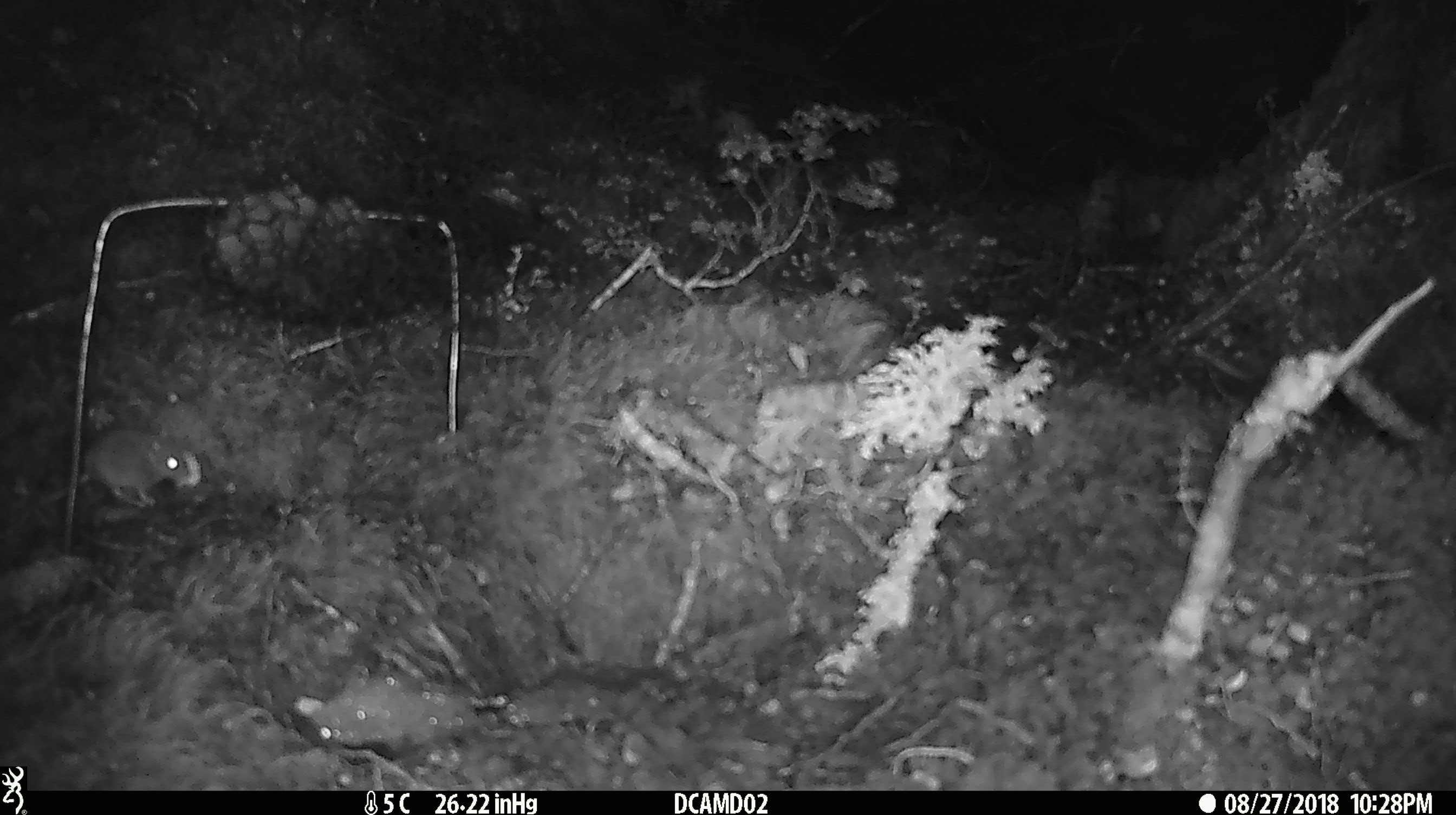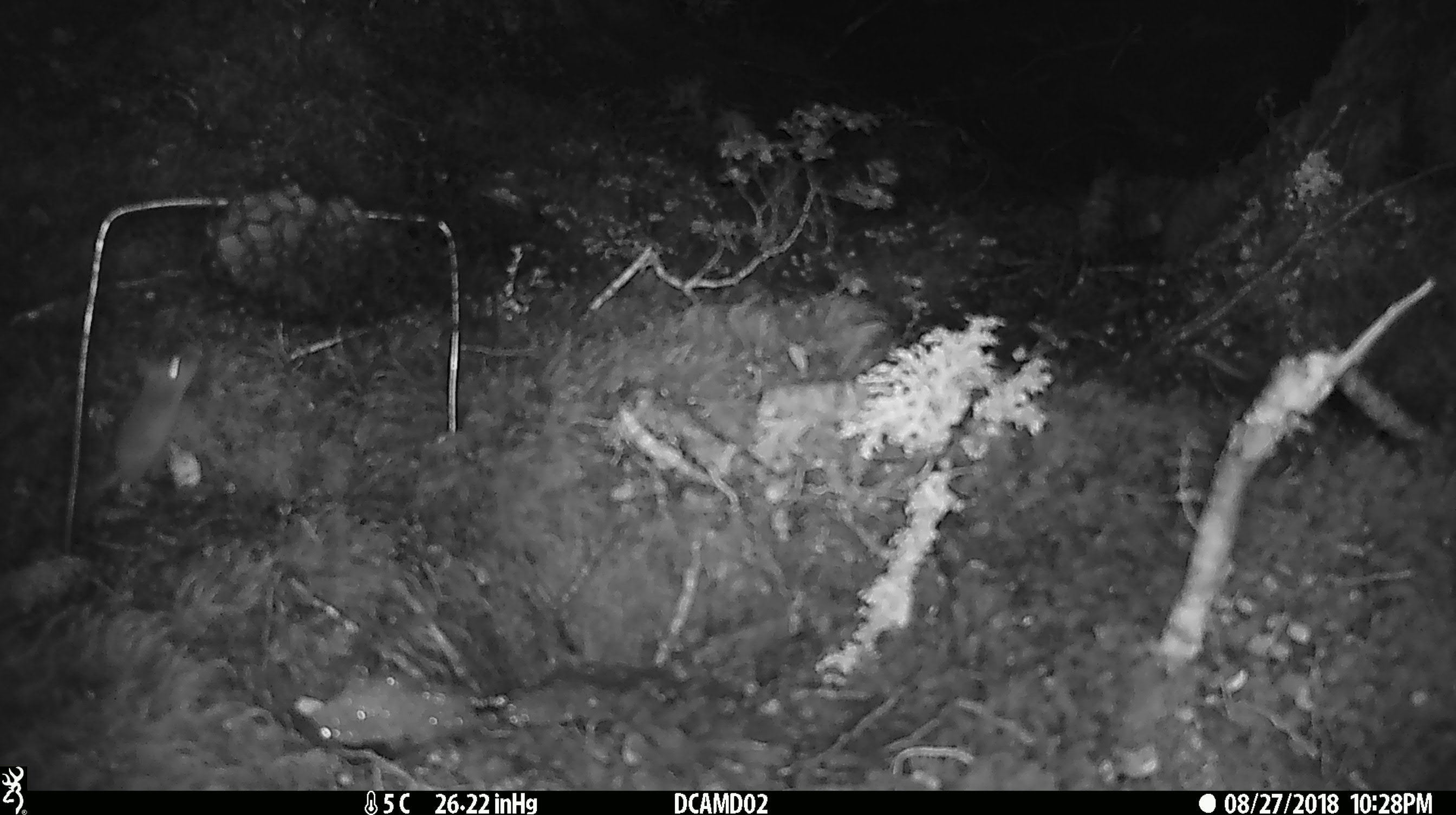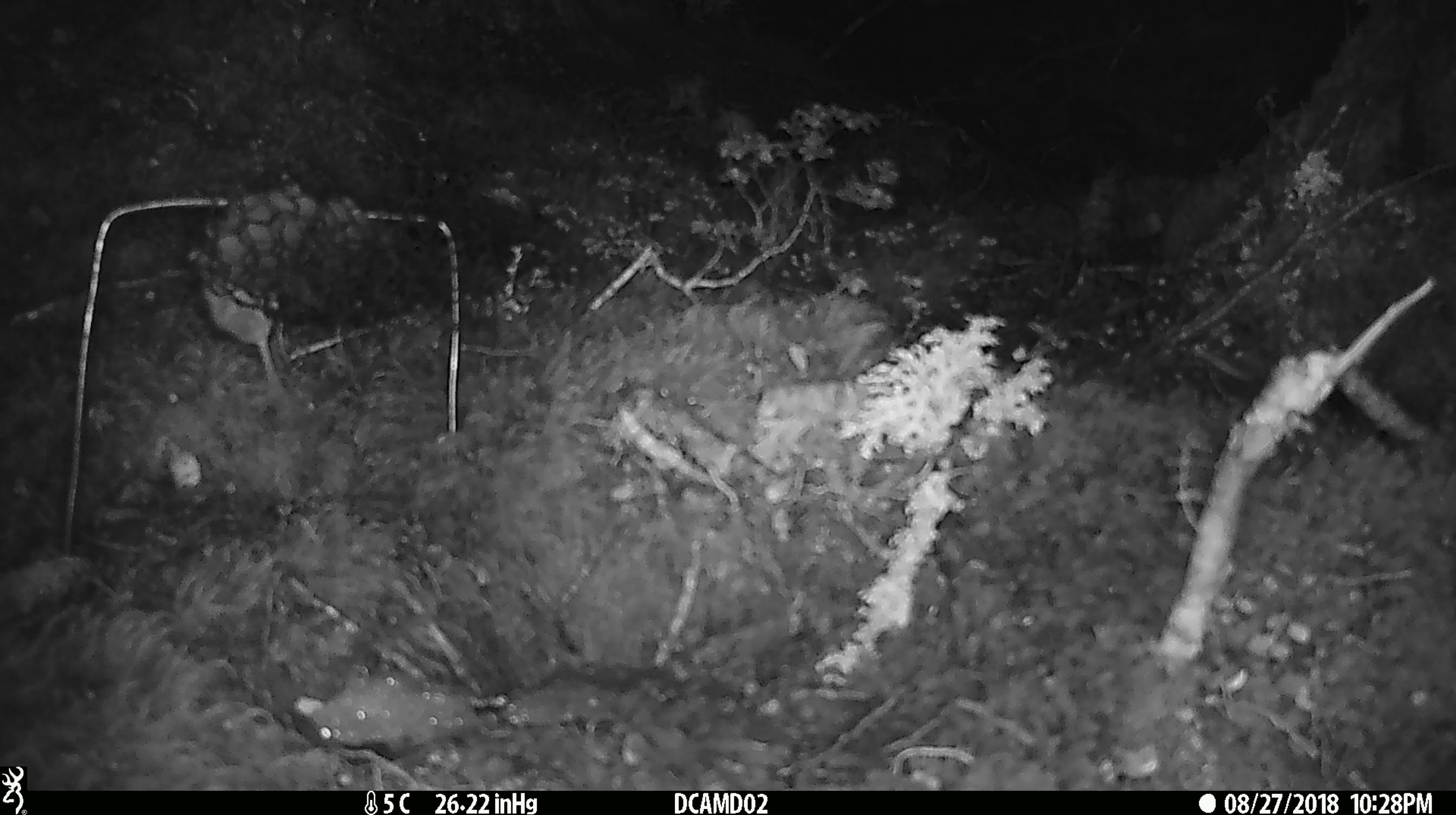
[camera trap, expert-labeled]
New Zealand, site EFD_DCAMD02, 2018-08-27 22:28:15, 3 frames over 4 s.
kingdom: Animalia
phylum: Chordata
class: Mammalia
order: Rodentia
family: Muridae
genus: Mus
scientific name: Mus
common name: mouse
Mouse (Mus).